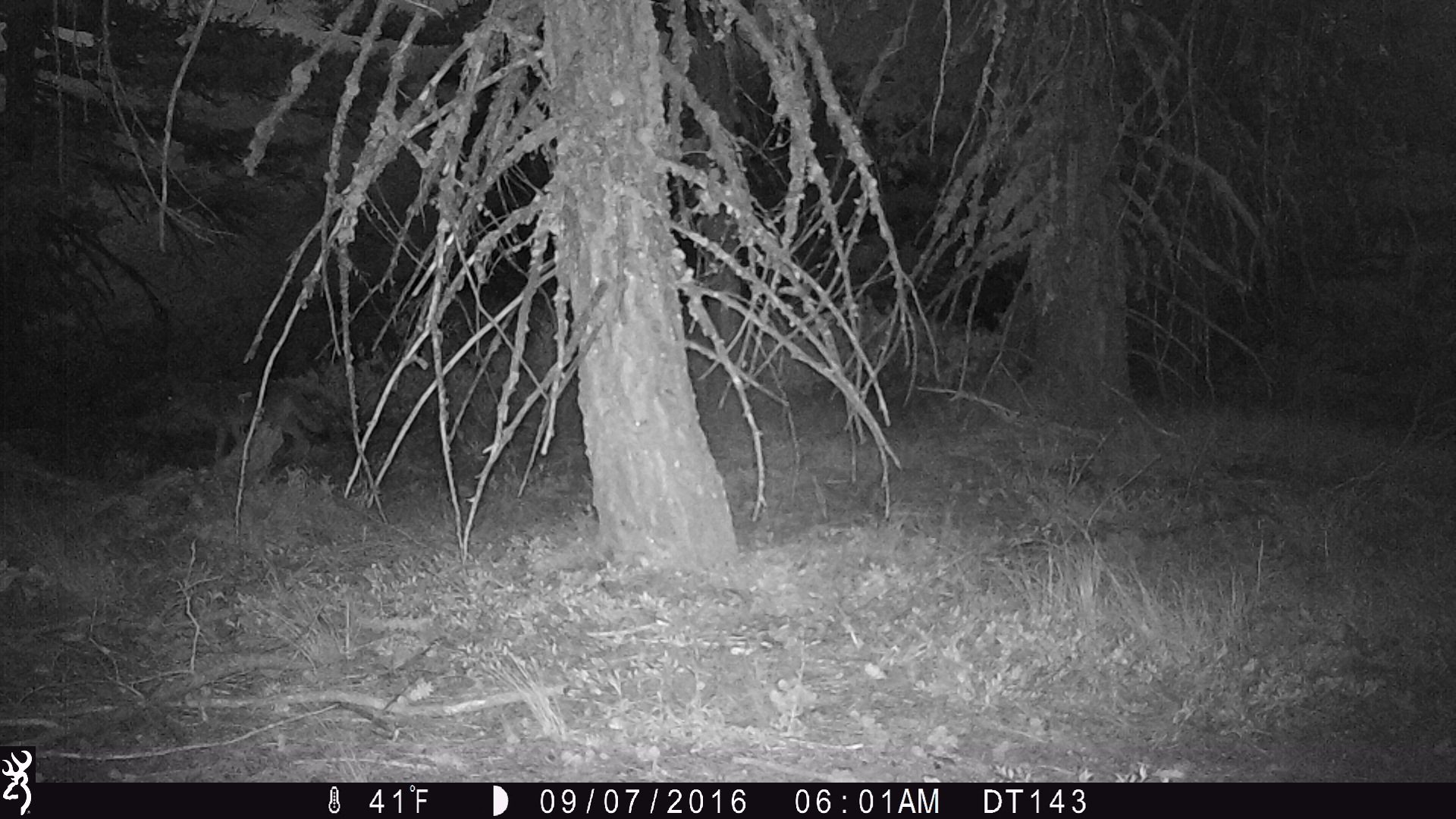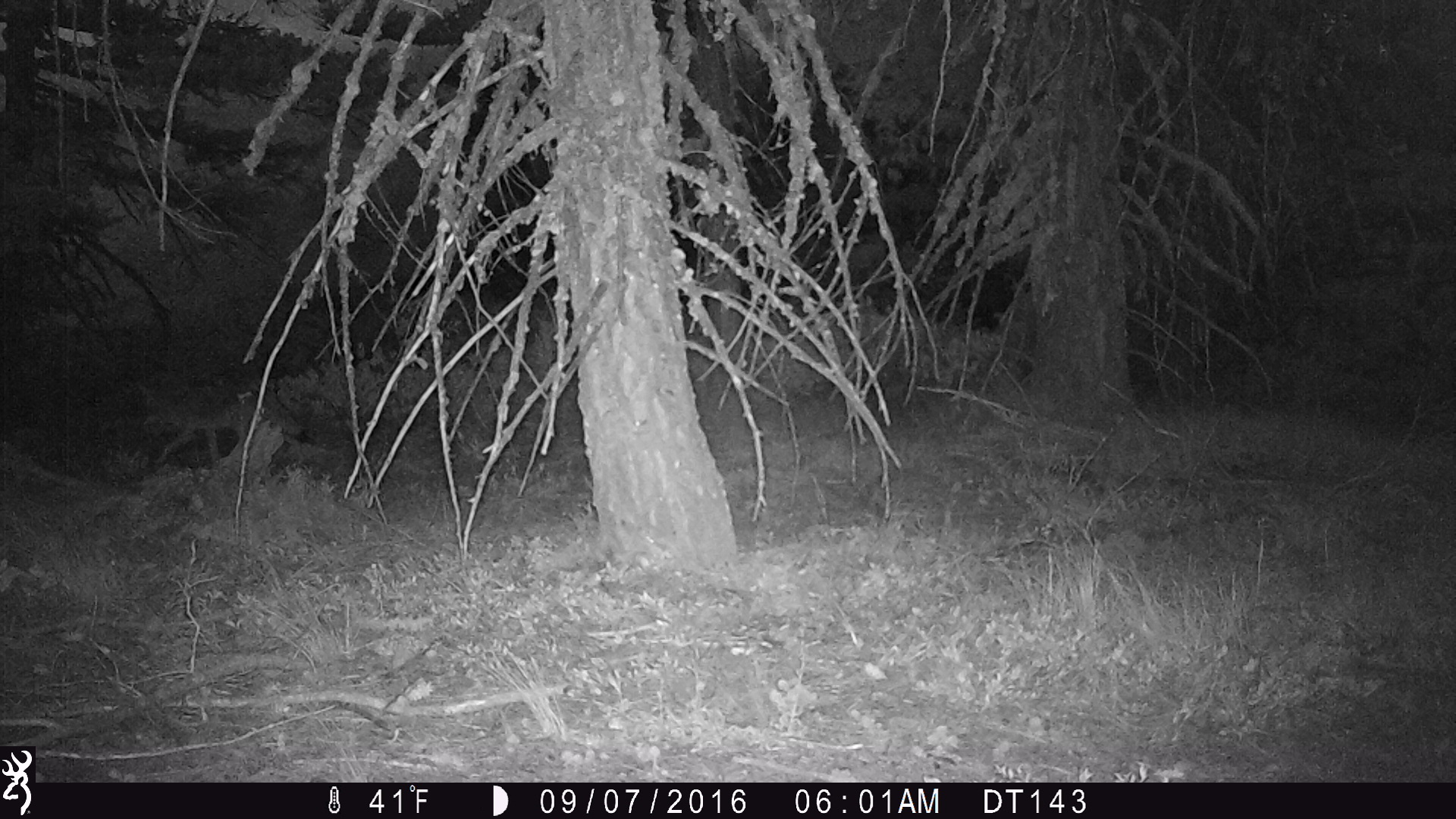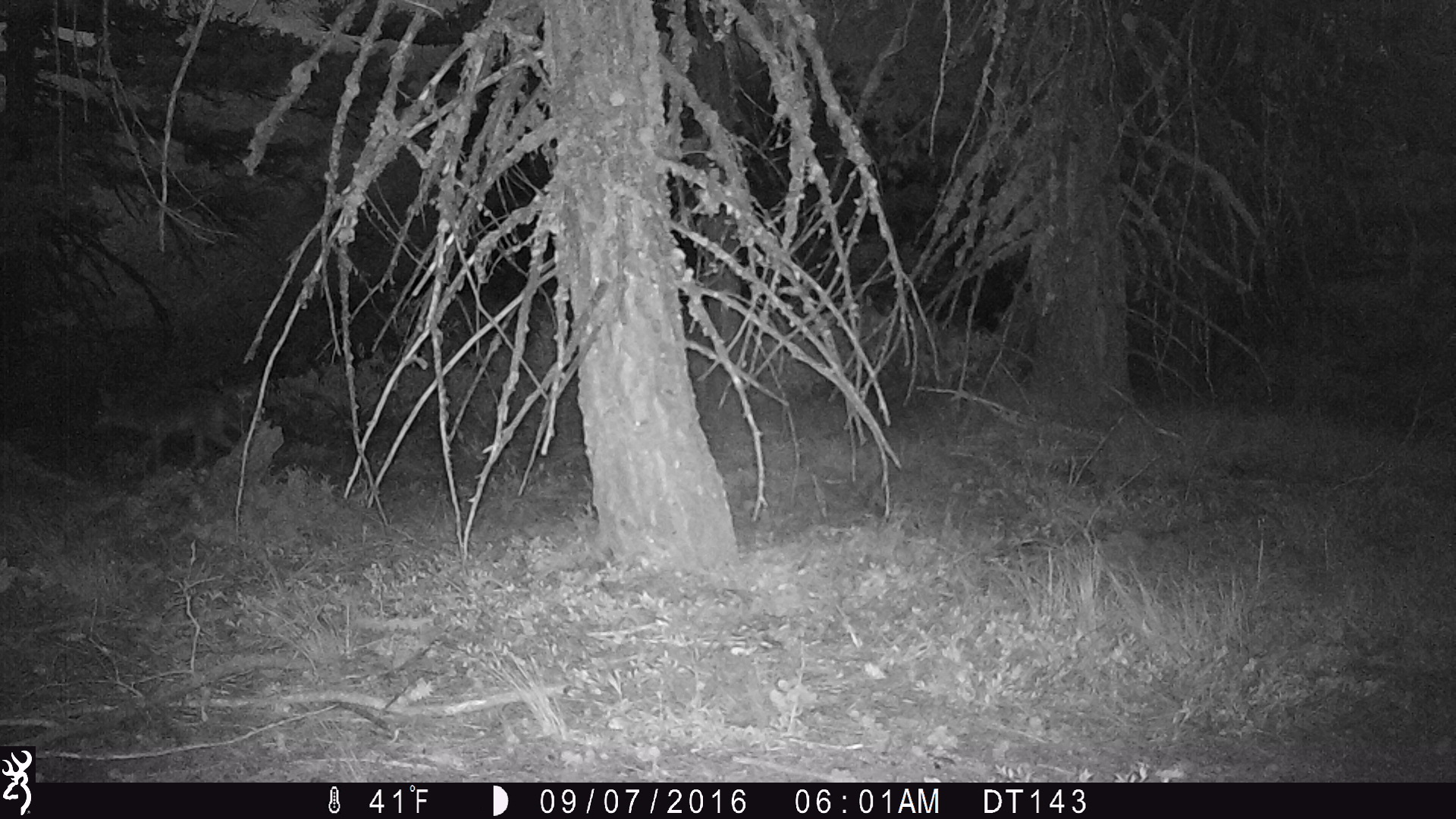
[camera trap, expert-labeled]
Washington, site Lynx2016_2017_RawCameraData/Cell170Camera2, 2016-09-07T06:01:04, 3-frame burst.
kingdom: Animalia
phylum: Chordata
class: Mammalia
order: Carnivora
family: Canidae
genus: Canis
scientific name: Canis latrans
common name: coyote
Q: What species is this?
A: Canis latrans (coyote).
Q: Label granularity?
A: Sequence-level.